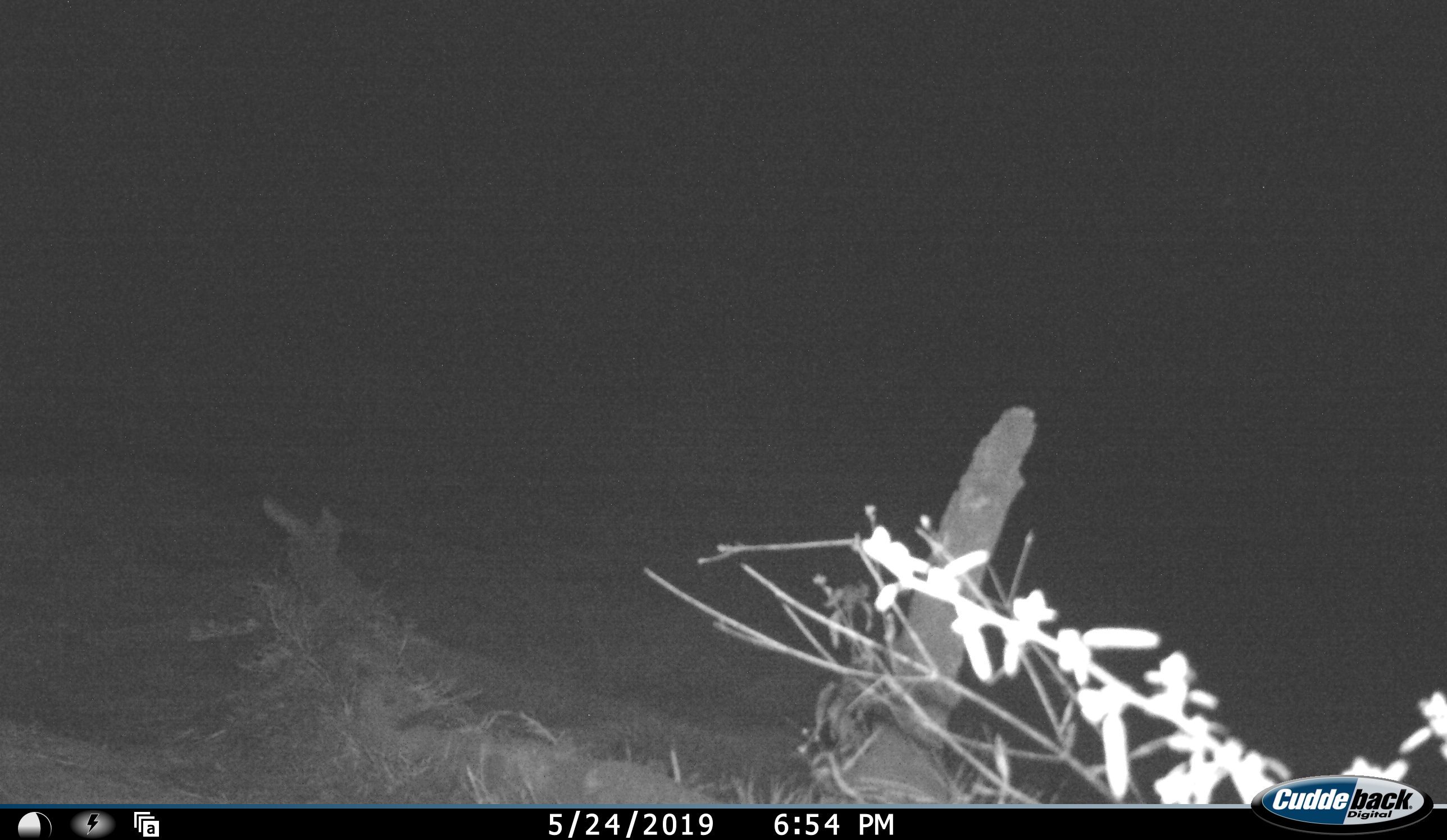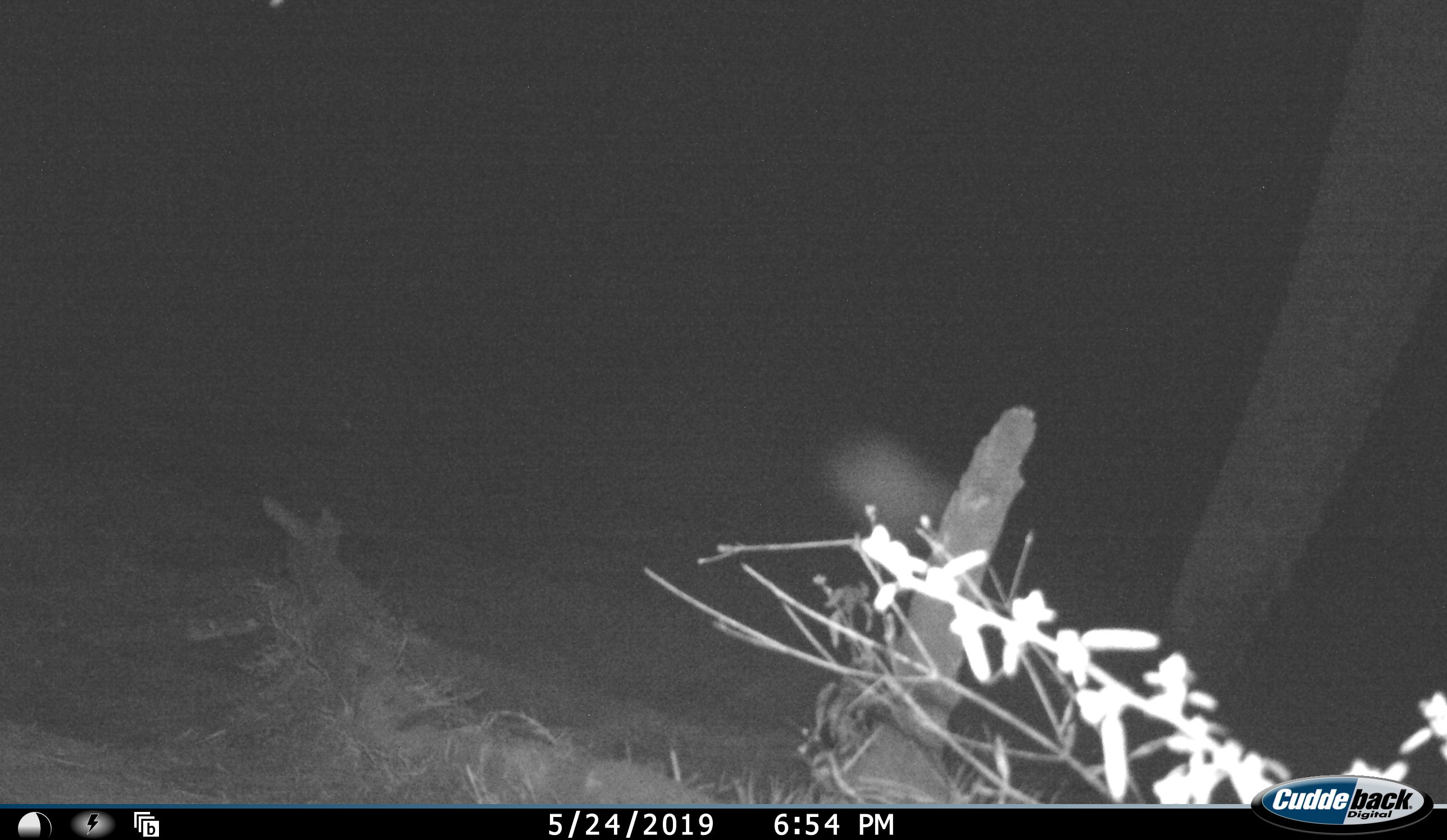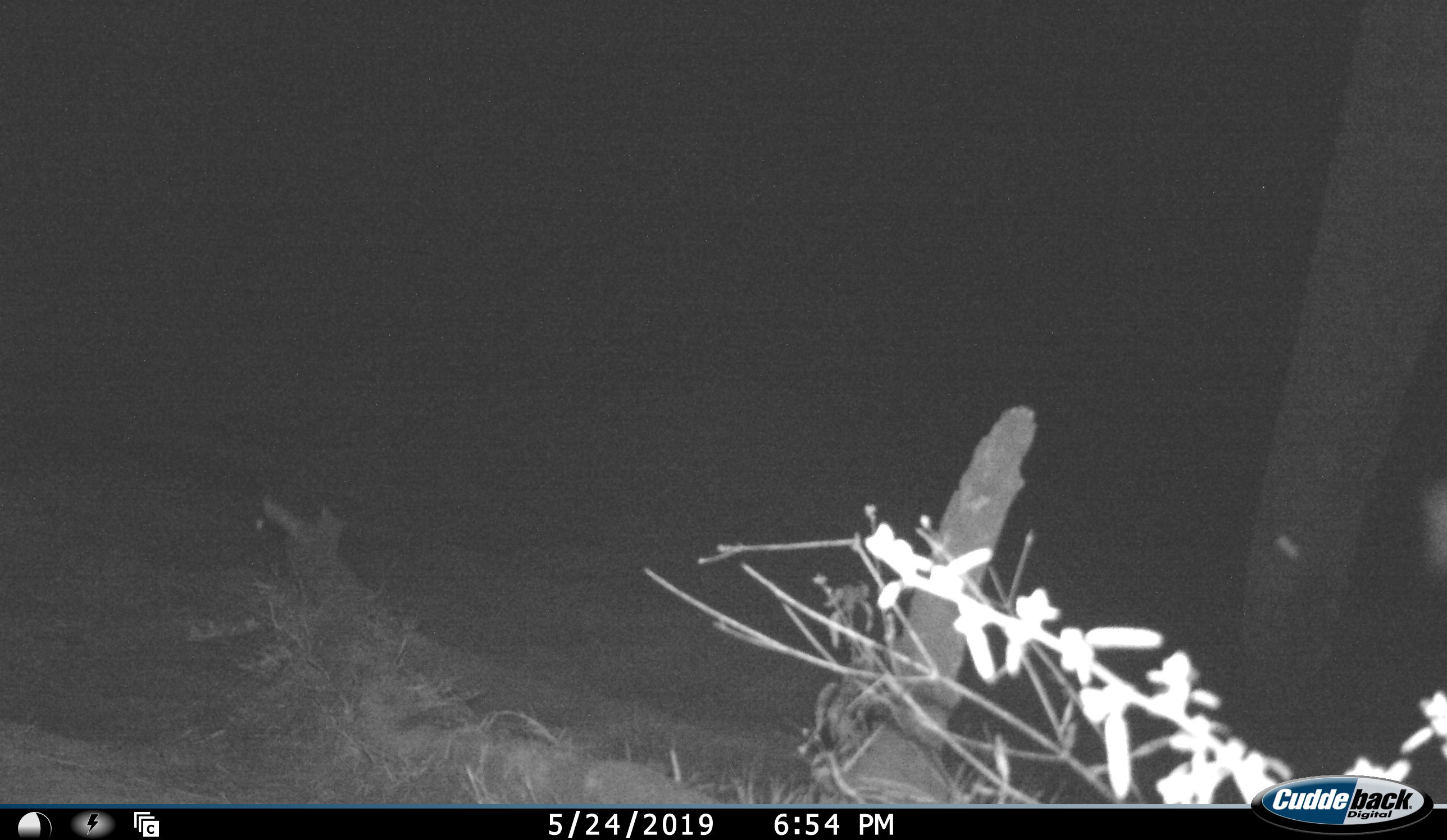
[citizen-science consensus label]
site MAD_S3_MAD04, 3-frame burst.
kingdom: Animalia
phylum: Chordata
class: Mammalia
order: Proboscidea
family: Elephantidae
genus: Loxodonta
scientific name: Loxodonta africana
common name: african bush elephant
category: elephant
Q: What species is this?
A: Elephant (african bush elephant) (Loxodonta africana).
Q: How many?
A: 1.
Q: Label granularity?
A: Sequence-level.